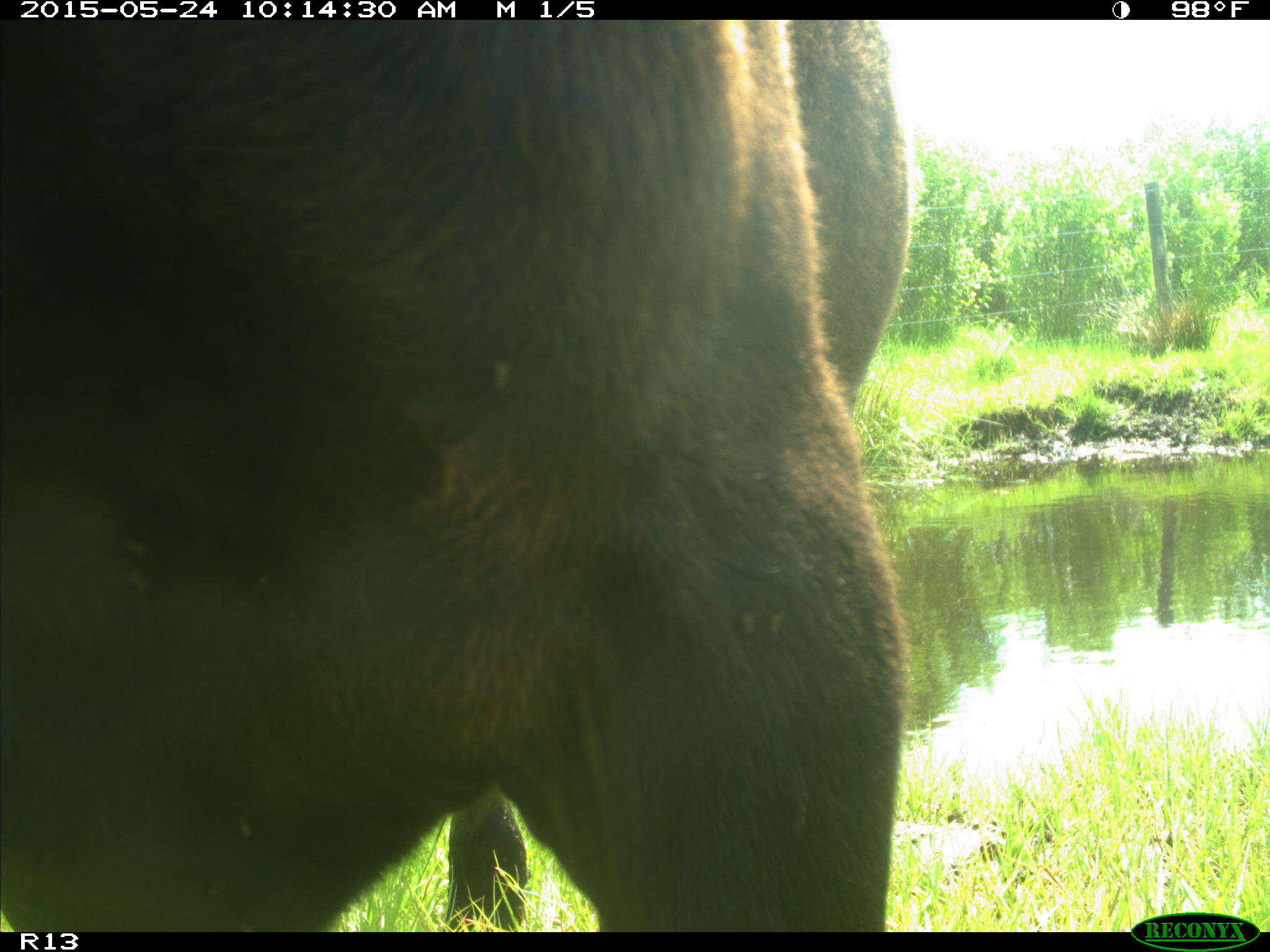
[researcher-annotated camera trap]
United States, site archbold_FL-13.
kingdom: Animalia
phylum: Chordata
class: Mammalia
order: Artiodactyla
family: Bovidae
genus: Bos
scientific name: Bos taurus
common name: domestic cow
Bos taurus (domestic cow).